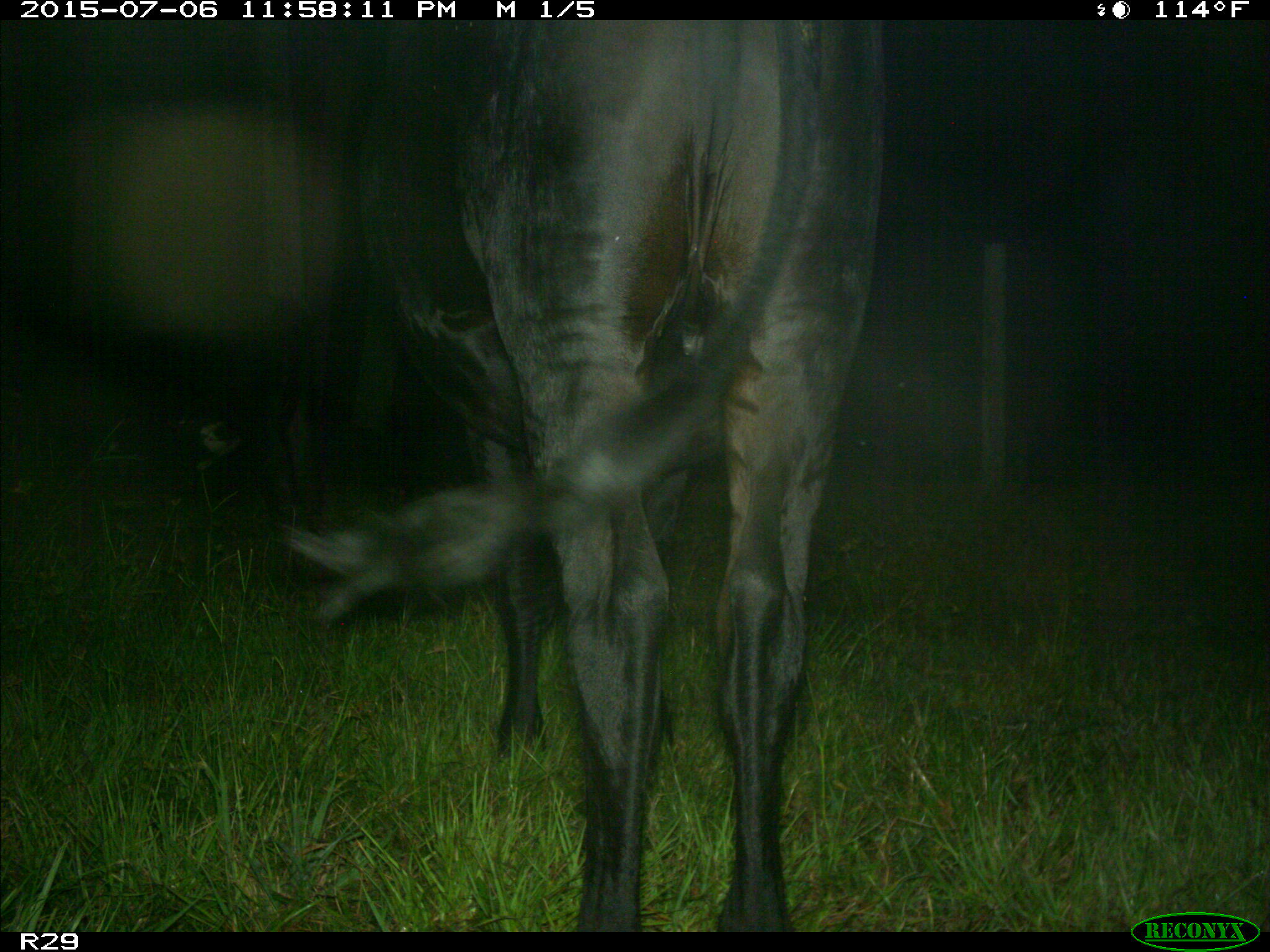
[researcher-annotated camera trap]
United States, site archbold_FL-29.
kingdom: Animalia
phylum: Chordata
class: Mammalia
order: Artiodactyla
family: Bovidae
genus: Bos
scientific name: Bos taurus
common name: domestic cow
Bos taurus (domestic cow).